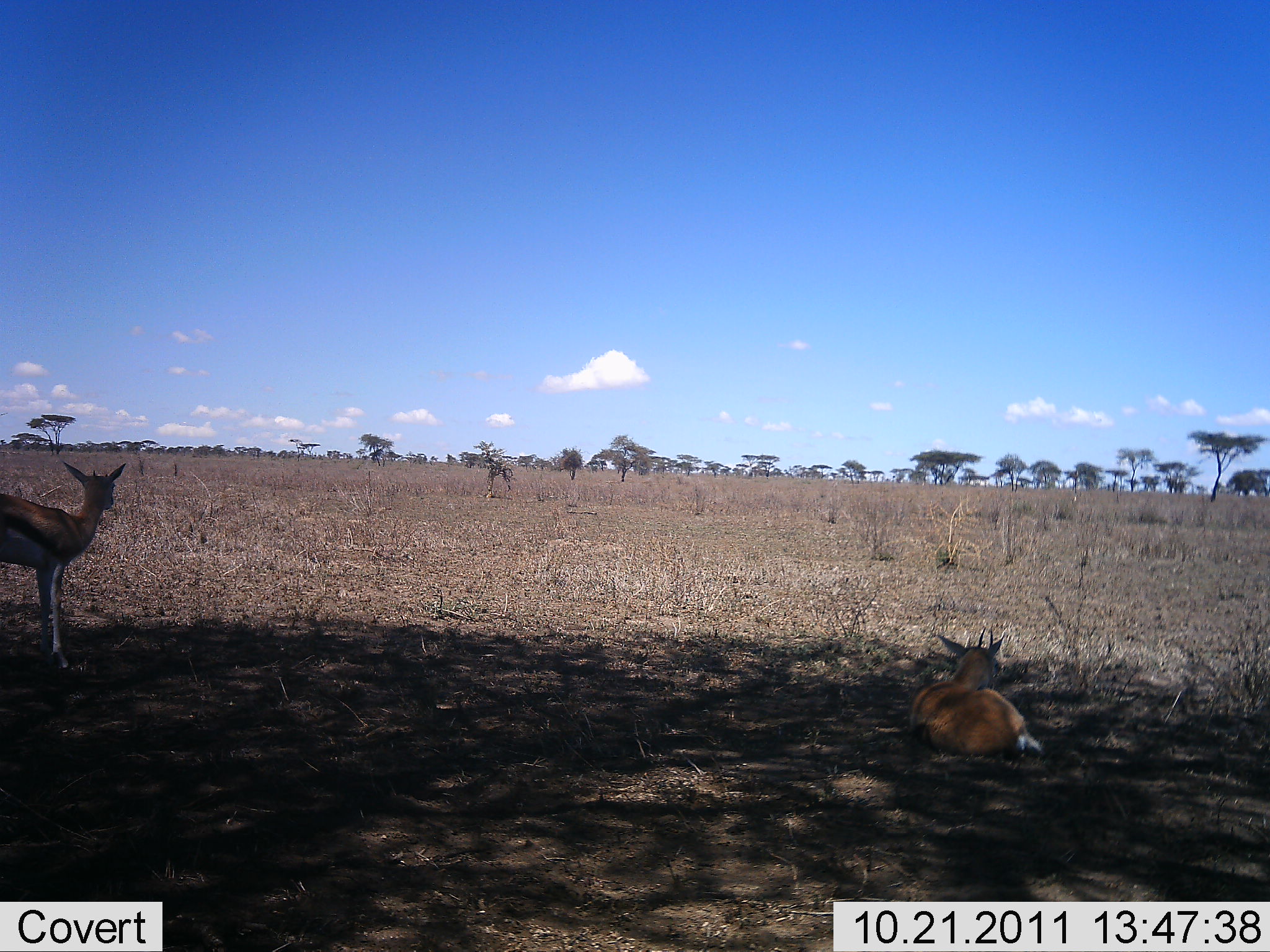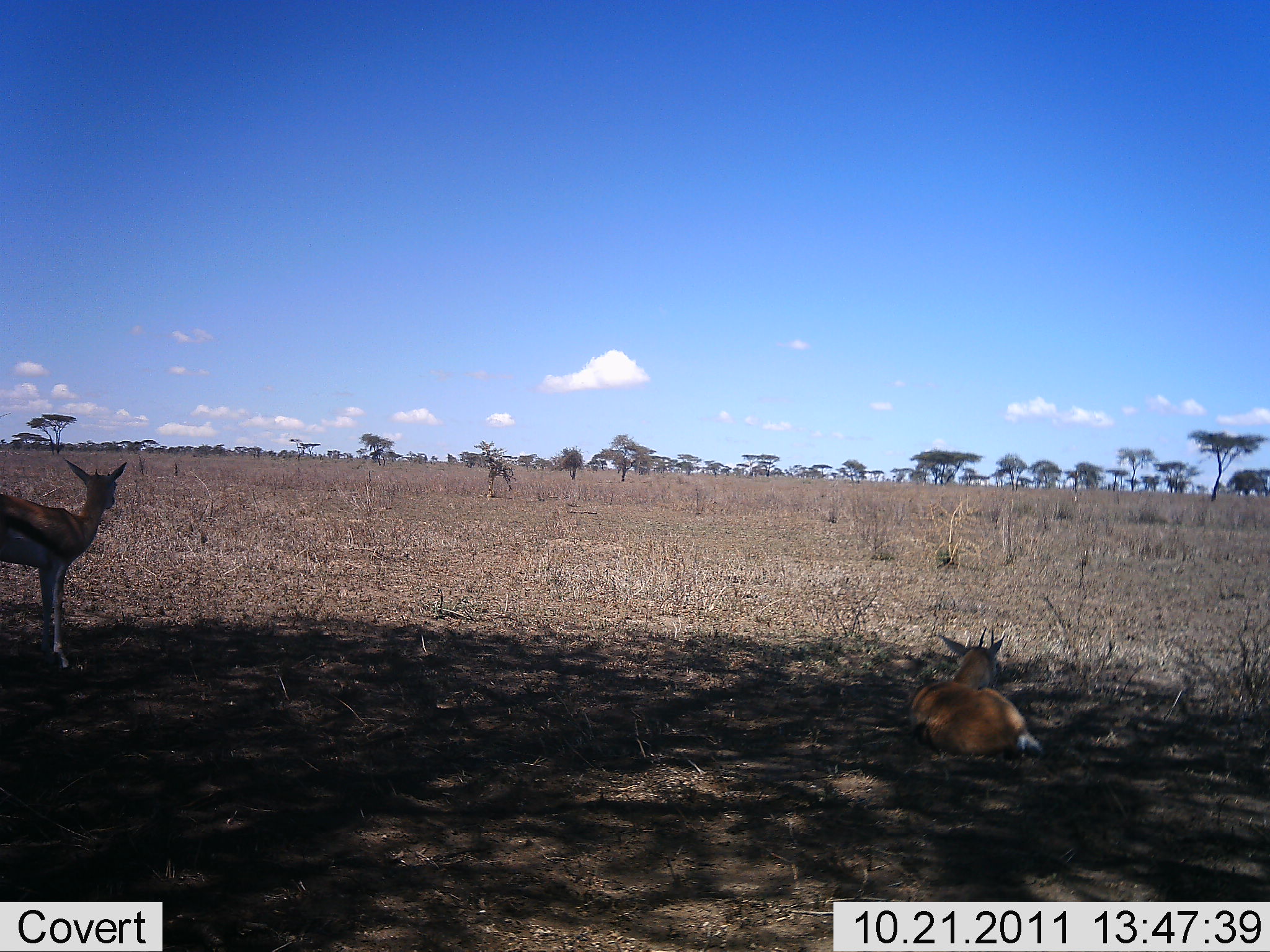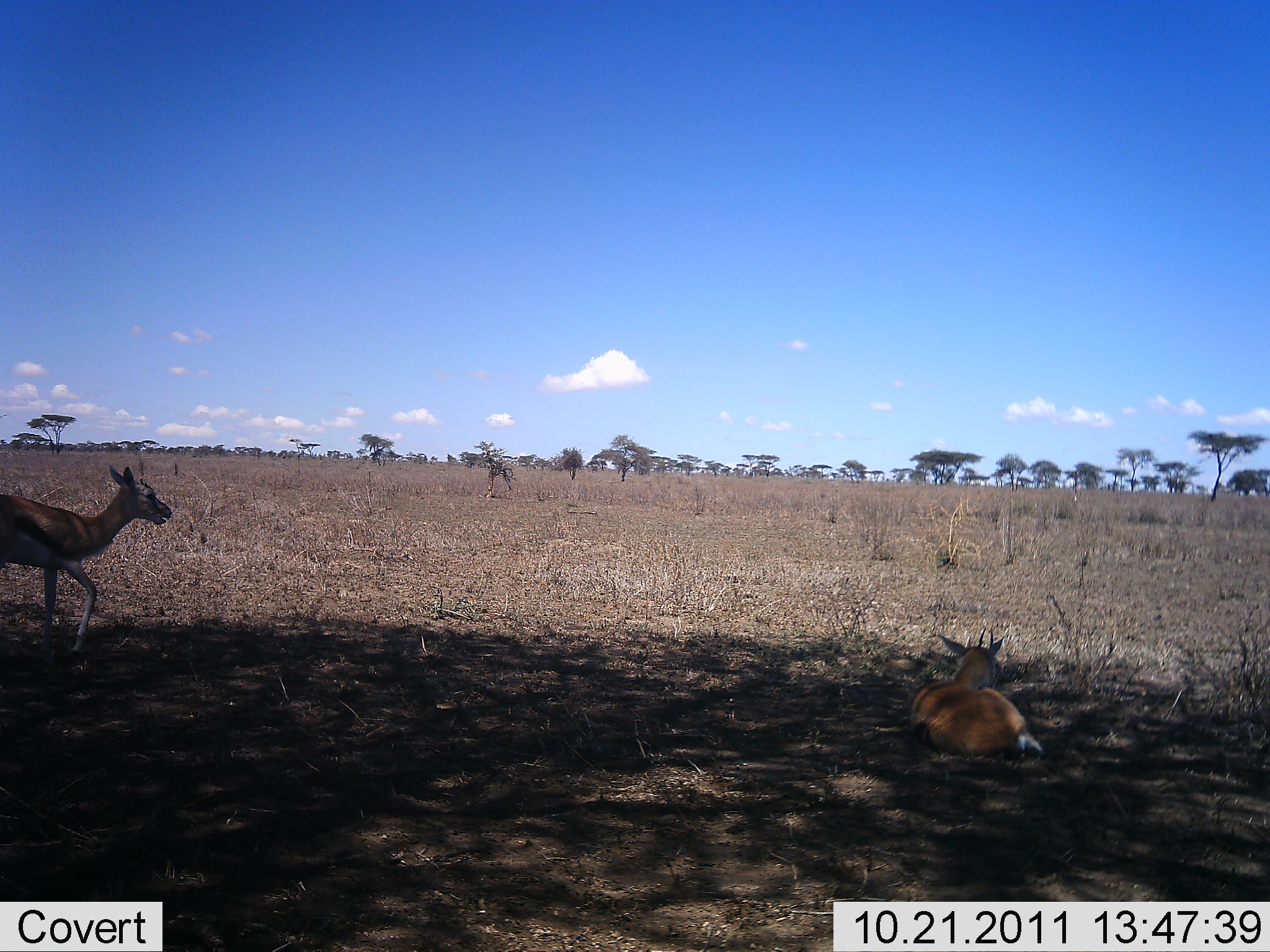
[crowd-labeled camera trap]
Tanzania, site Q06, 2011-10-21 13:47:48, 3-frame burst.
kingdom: Animalia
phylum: Chordata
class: Mammalia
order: Artiodactyla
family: Bovidae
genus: Eudorcas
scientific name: Eudorcas thomsonii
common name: thomson's gazelle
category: gazellethomsons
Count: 2.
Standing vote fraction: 91%.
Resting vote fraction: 100%.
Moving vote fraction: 0%.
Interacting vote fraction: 9%.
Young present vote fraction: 0%.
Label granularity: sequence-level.